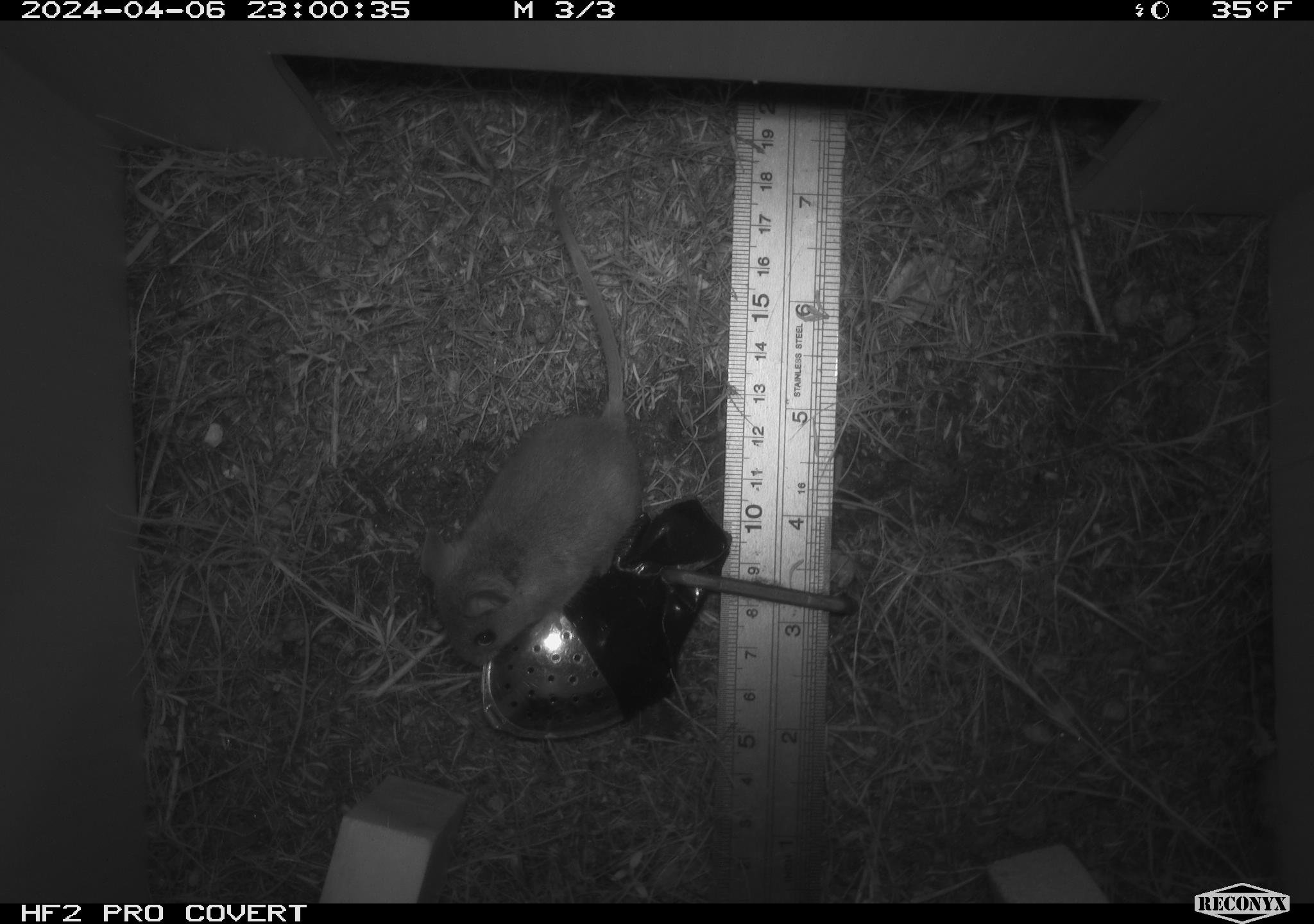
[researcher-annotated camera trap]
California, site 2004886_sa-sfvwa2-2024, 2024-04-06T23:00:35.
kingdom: Animalia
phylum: Chordata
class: Mammalia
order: Rodentia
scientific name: Rodentia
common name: mouse species